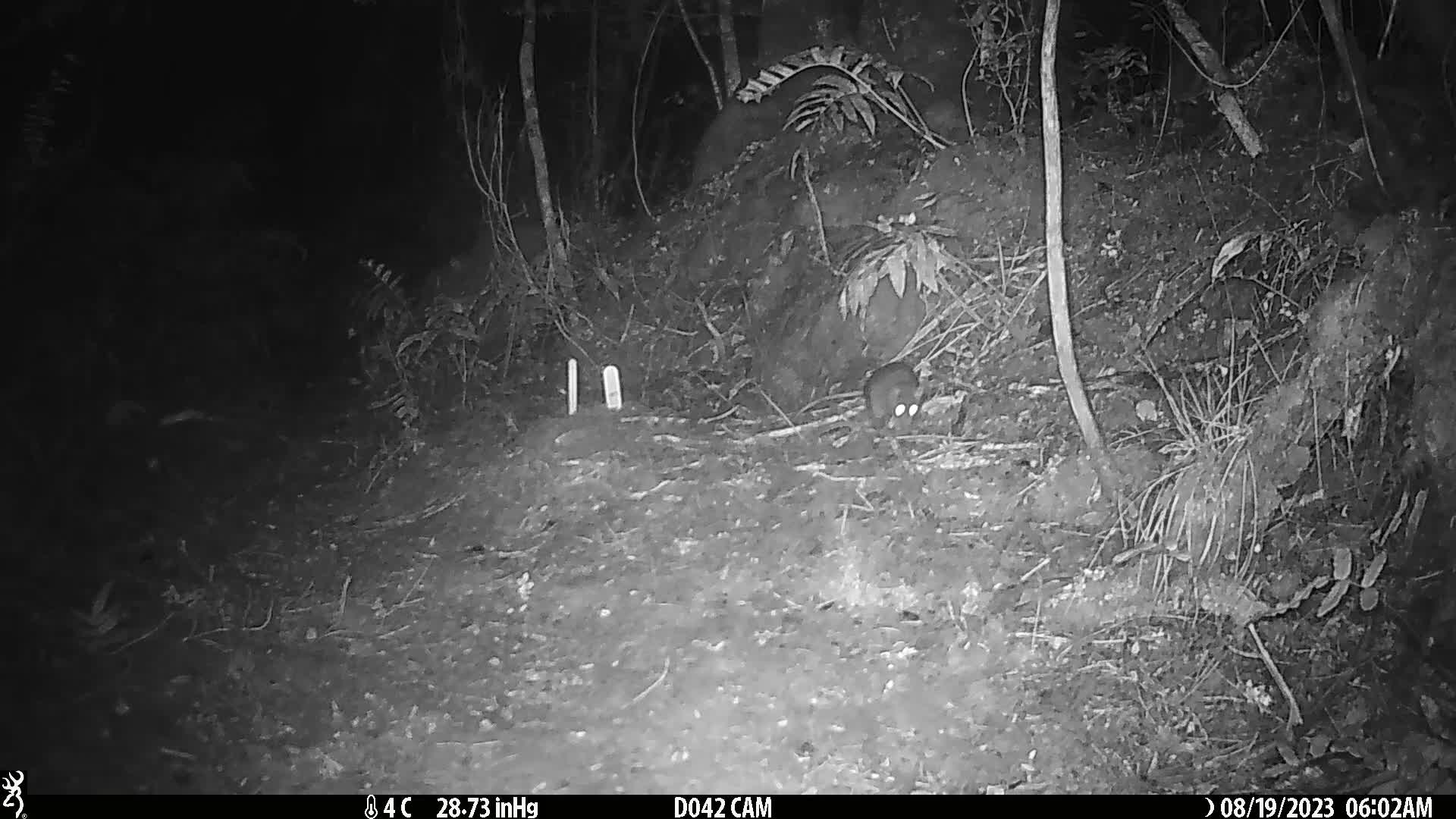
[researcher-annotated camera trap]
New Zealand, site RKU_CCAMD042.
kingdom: Animalia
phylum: Chordata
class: Mammalia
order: Rodentia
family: Muridae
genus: Rattus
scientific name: Rattus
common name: rat